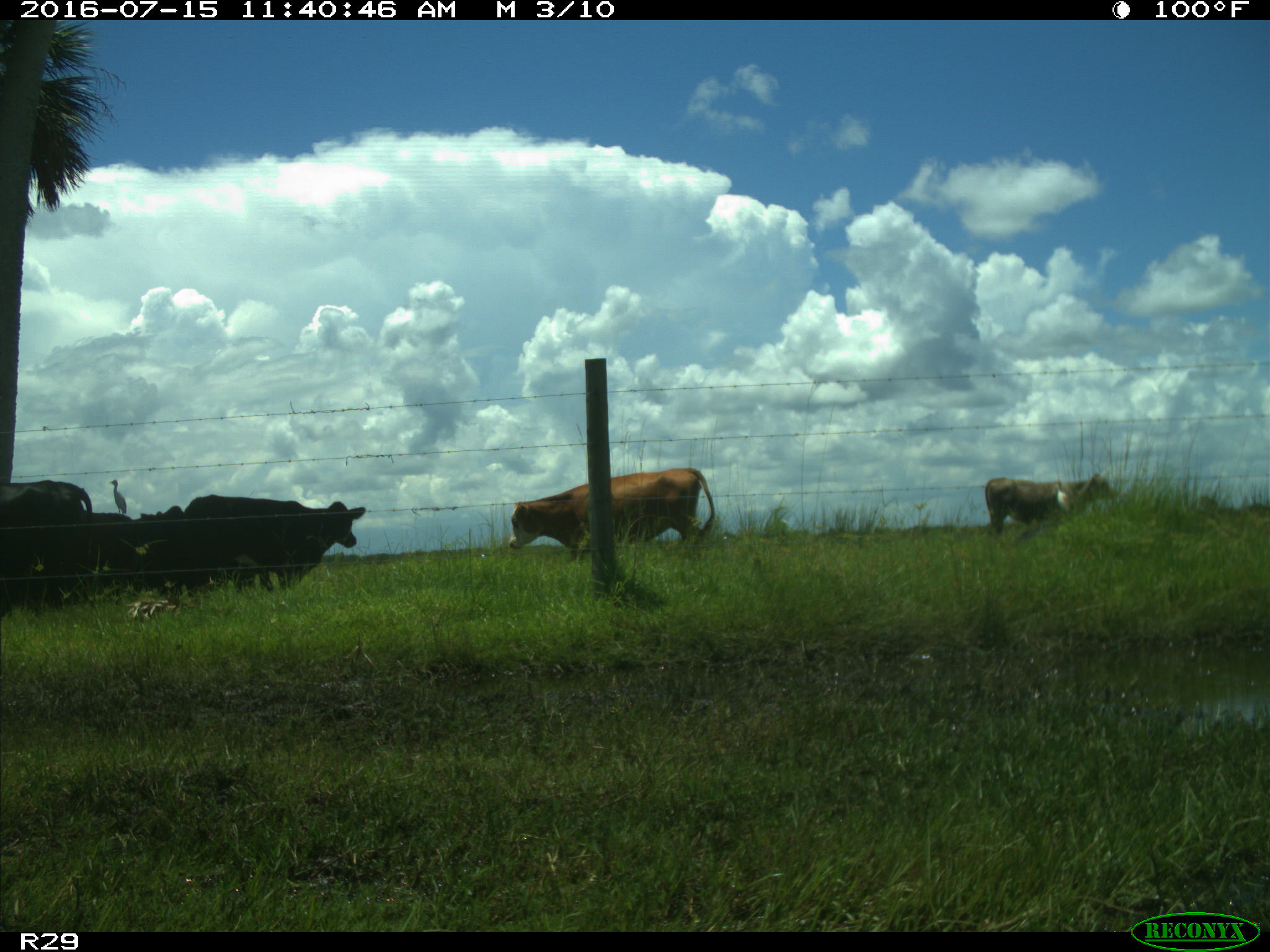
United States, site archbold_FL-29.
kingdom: Animalia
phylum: Chordata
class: Mammalia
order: Artiodactyla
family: Bovidae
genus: Bos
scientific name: Bos taurus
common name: domestic cow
Bos taurus (domestic cow).